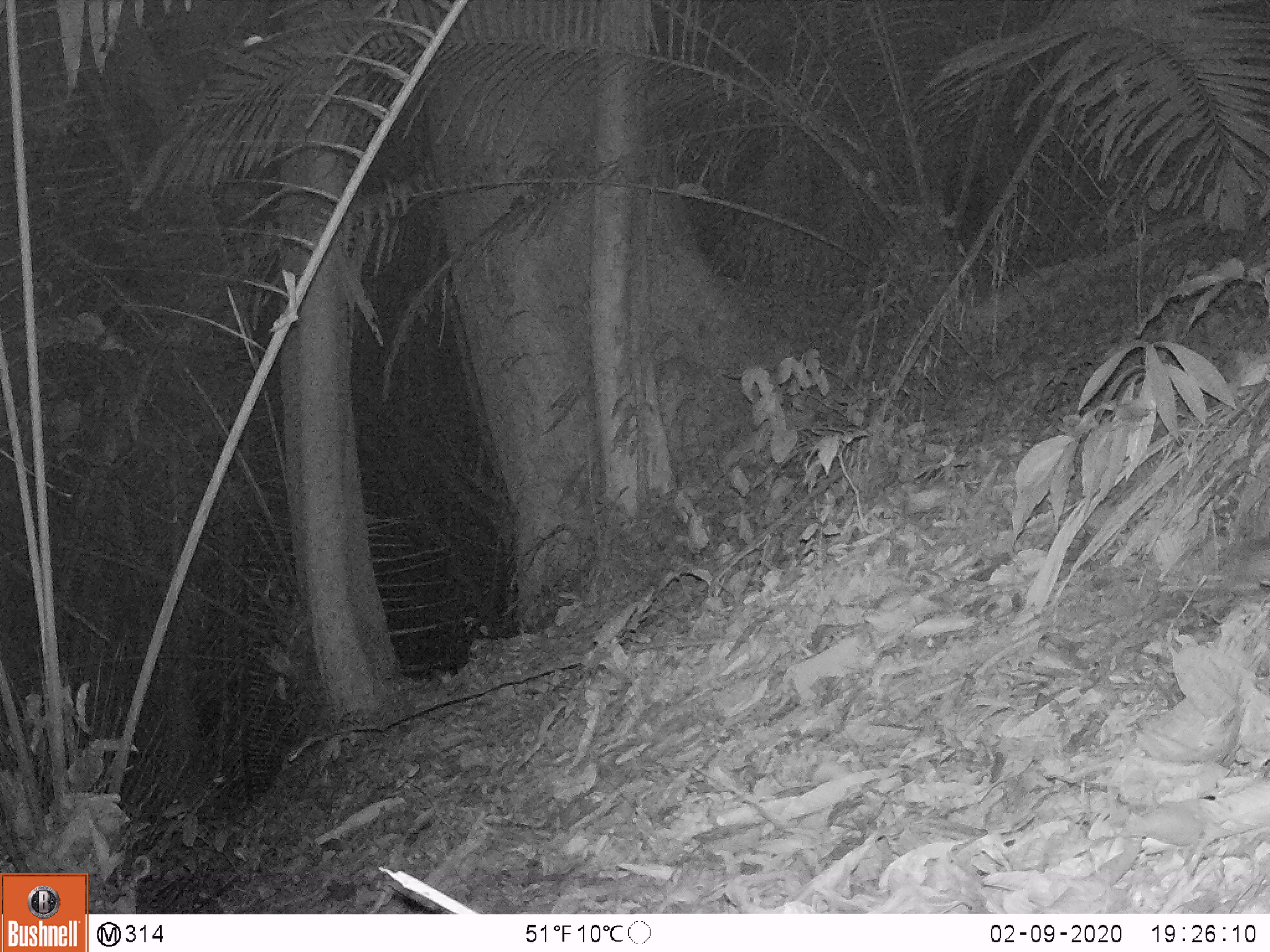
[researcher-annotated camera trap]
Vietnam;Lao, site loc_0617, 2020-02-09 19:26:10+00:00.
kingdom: Animalia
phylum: Chordata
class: Mammalia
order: Rodentia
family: Muridae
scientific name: Muridae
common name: old-world mice and rats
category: unidentified murid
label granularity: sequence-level